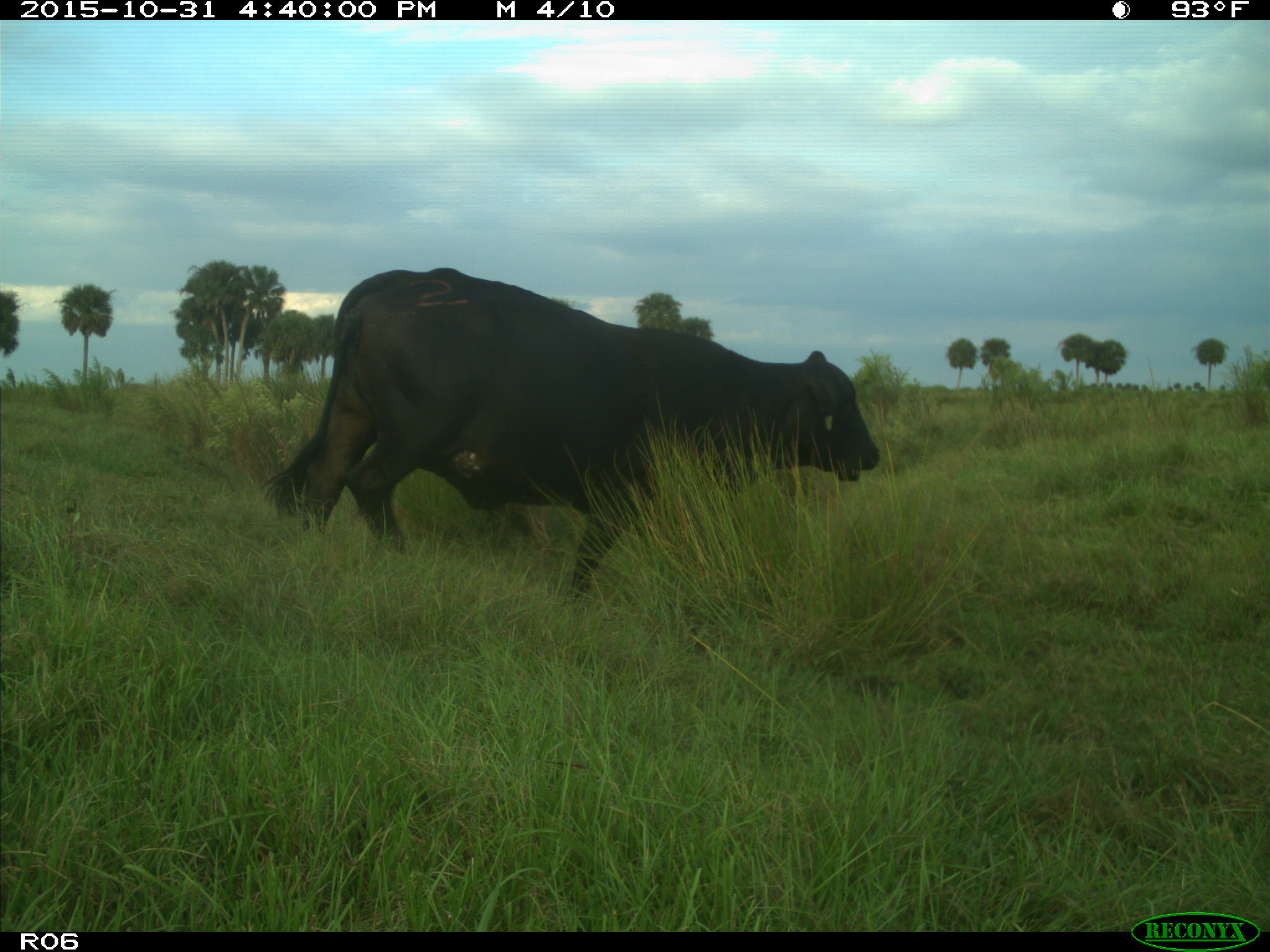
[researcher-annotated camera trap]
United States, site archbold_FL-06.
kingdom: Animalia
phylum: Chordata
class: Mammalia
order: Artiodactyla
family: Bovidae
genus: Bos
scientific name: Bos taurus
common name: domestic cow